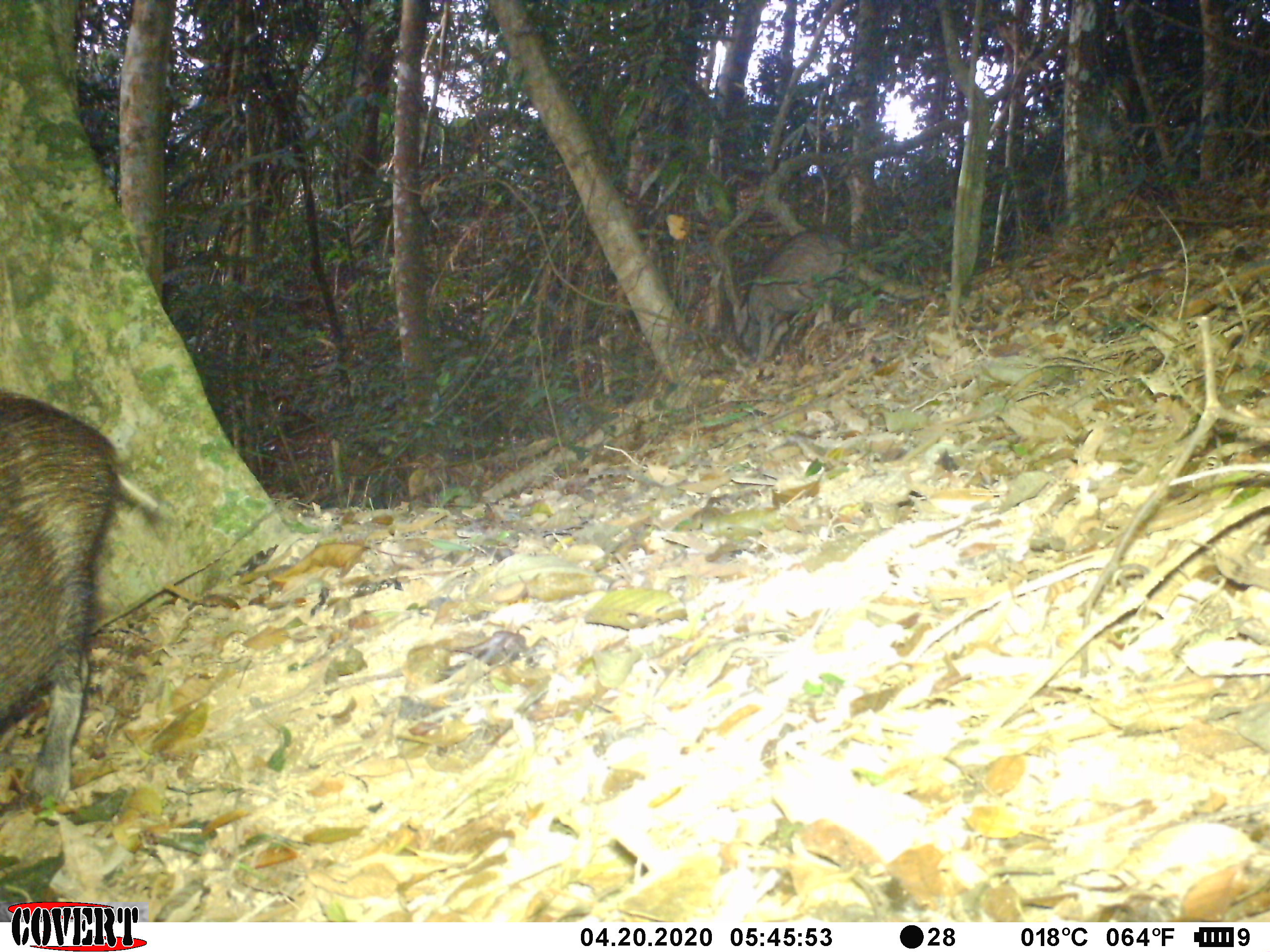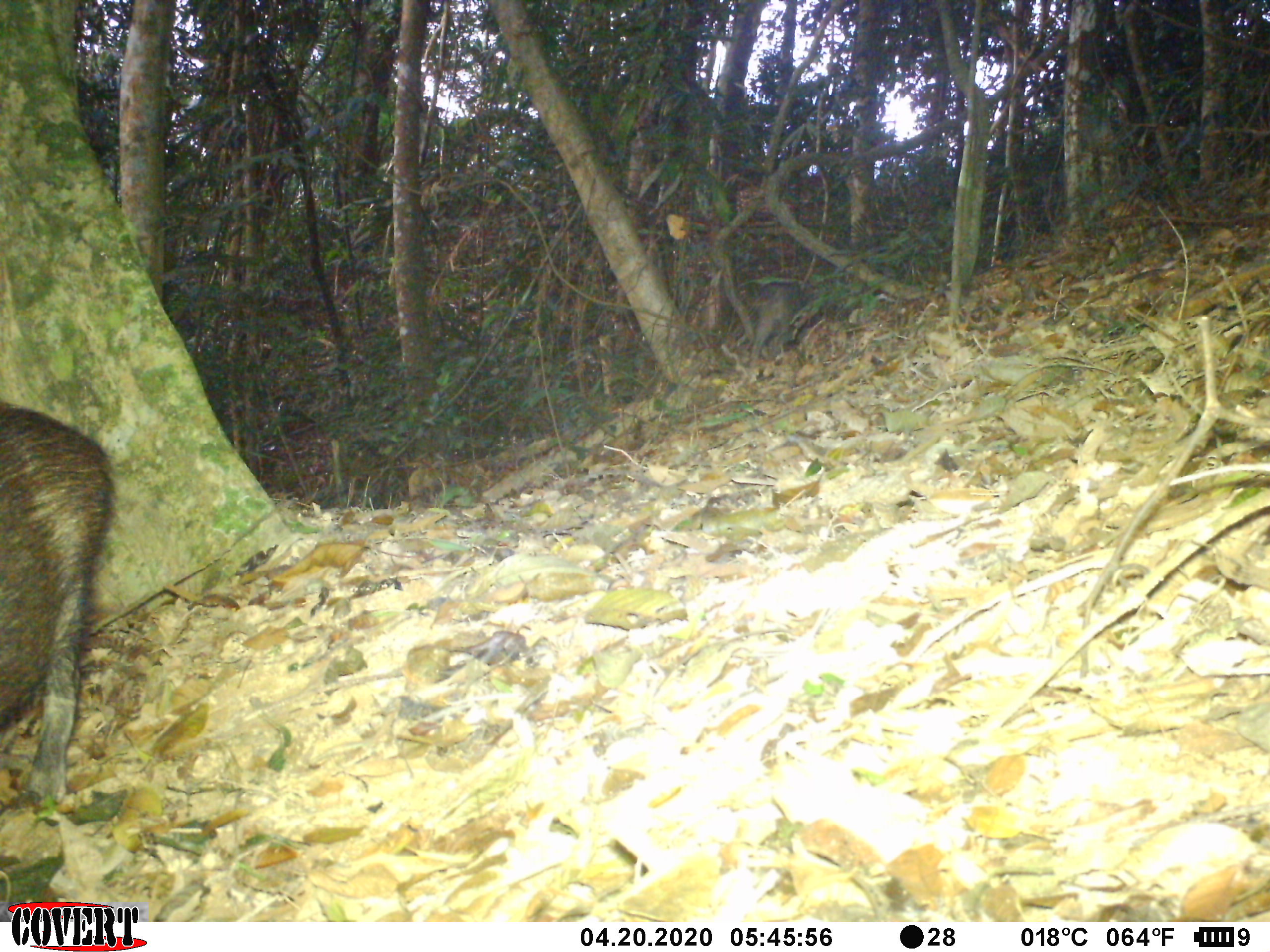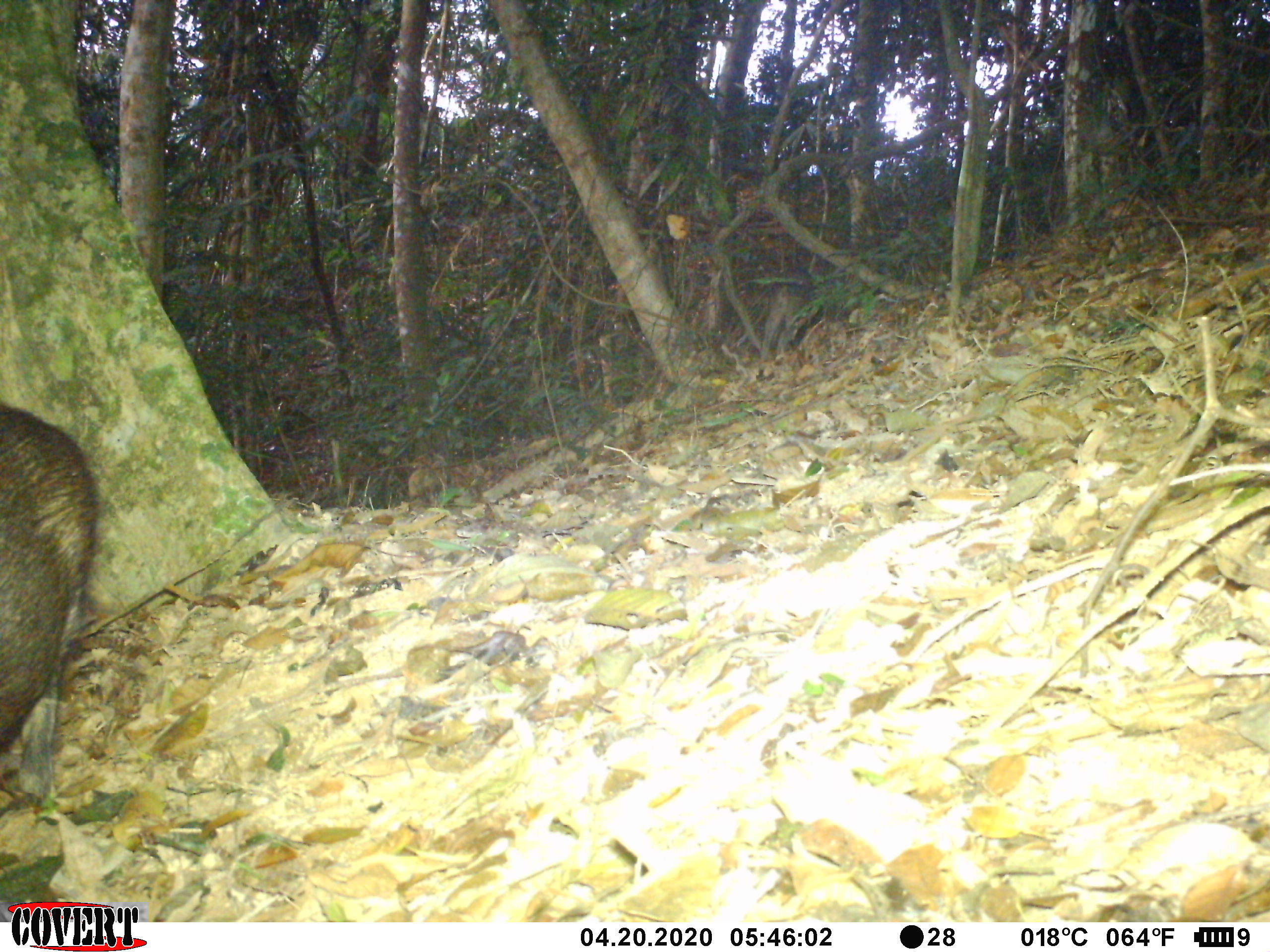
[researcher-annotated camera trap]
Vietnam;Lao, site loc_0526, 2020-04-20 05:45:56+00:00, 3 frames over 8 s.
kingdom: Animalia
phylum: Chordata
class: Mammalia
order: Artiodactyla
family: Suidae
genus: Sus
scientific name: Sus scrofa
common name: eurasian wild pig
Eurasian wild pig (Sus scrofa). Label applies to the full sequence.